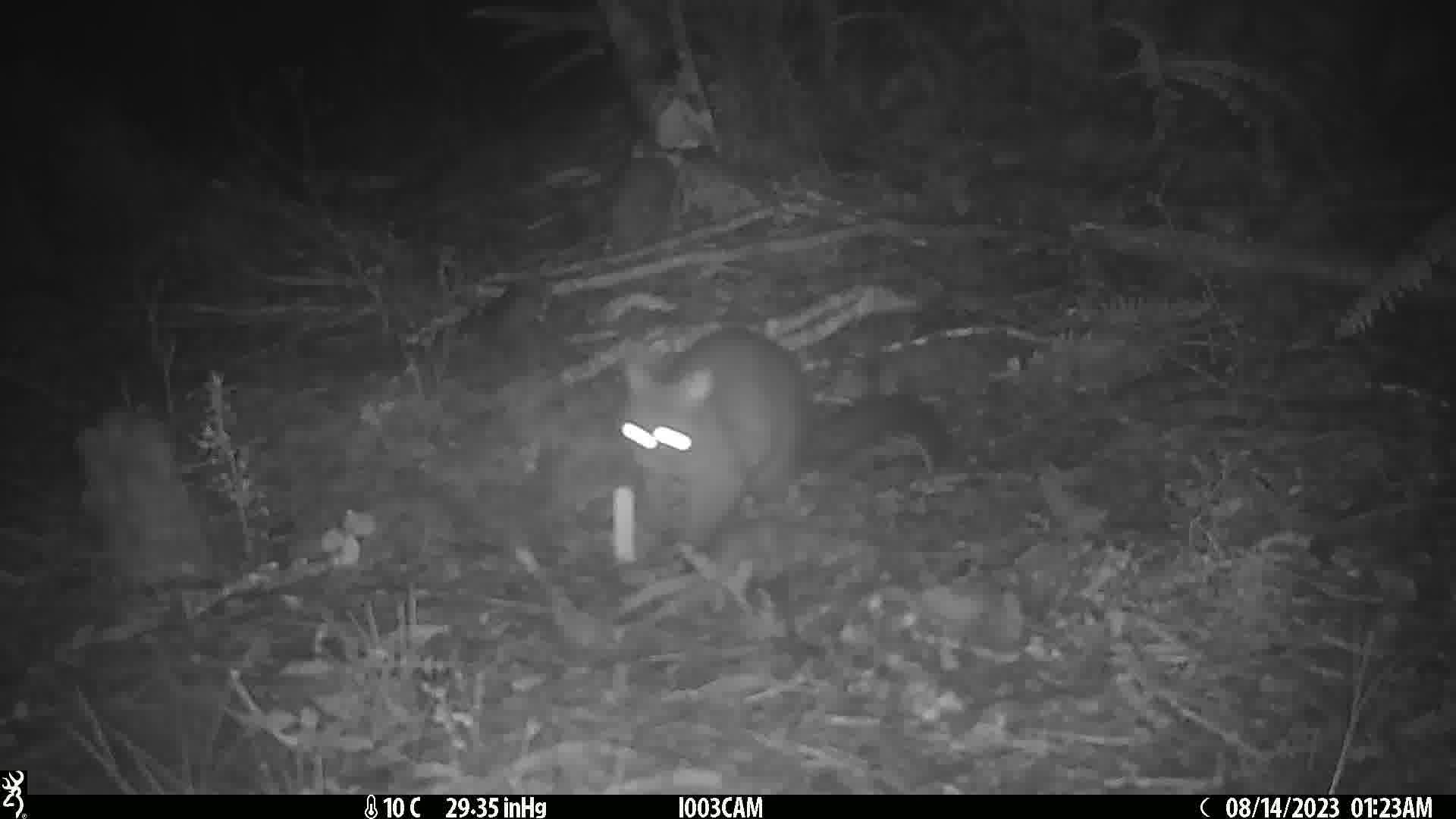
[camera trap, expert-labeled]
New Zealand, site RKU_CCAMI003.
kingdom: Animalia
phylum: Chordata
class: Mammalia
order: Diprotodontia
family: Phalangeridae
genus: Trichosurus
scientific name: Trichosurus vulpecula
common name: common brushtail possum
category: possum